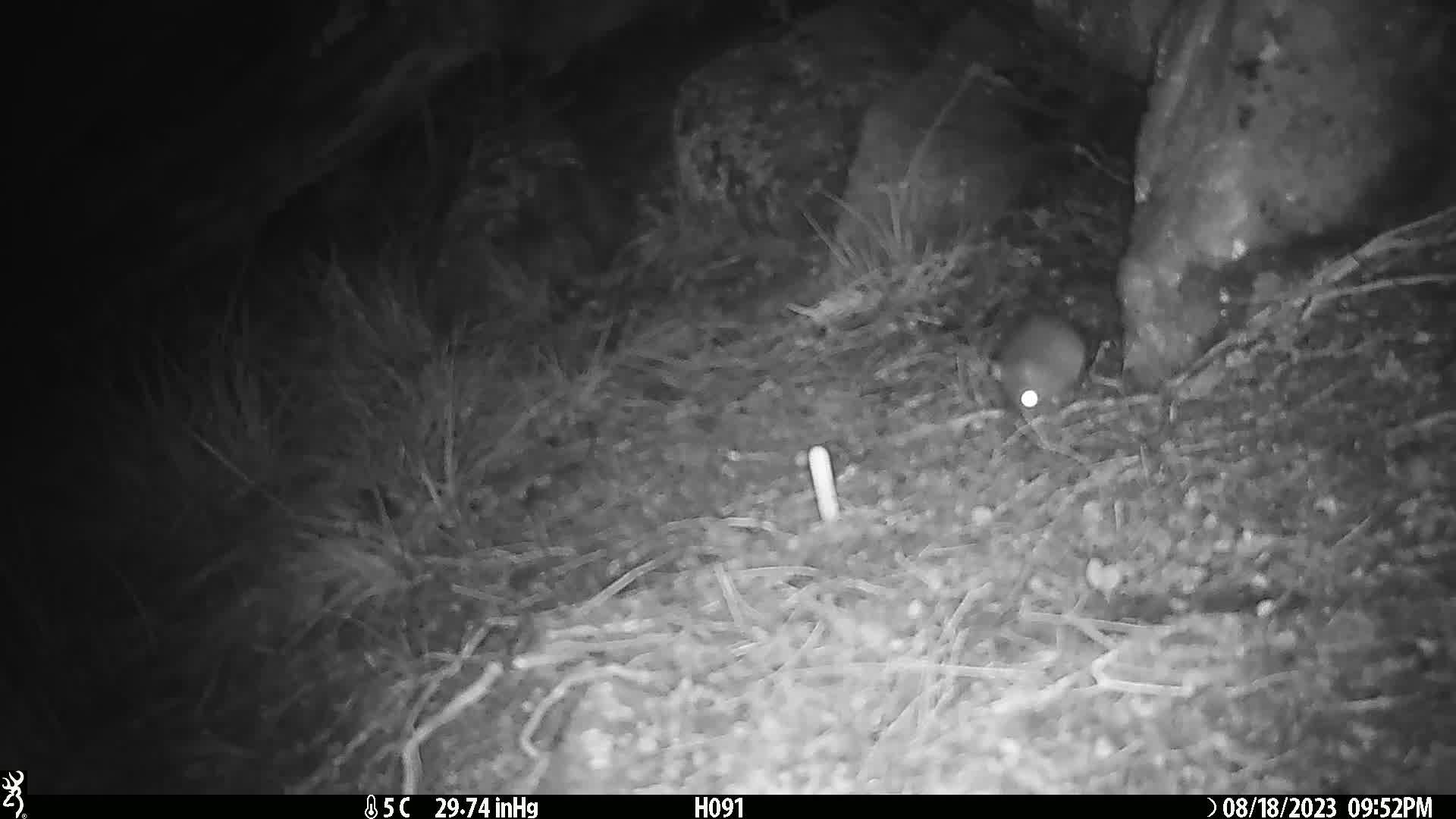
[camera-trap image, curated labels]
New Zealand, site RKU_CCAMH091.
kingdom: Animalia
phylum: Chordata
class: Mammalia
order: Rodentia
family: Muridae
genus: Rattus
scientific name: Rattus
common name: rat